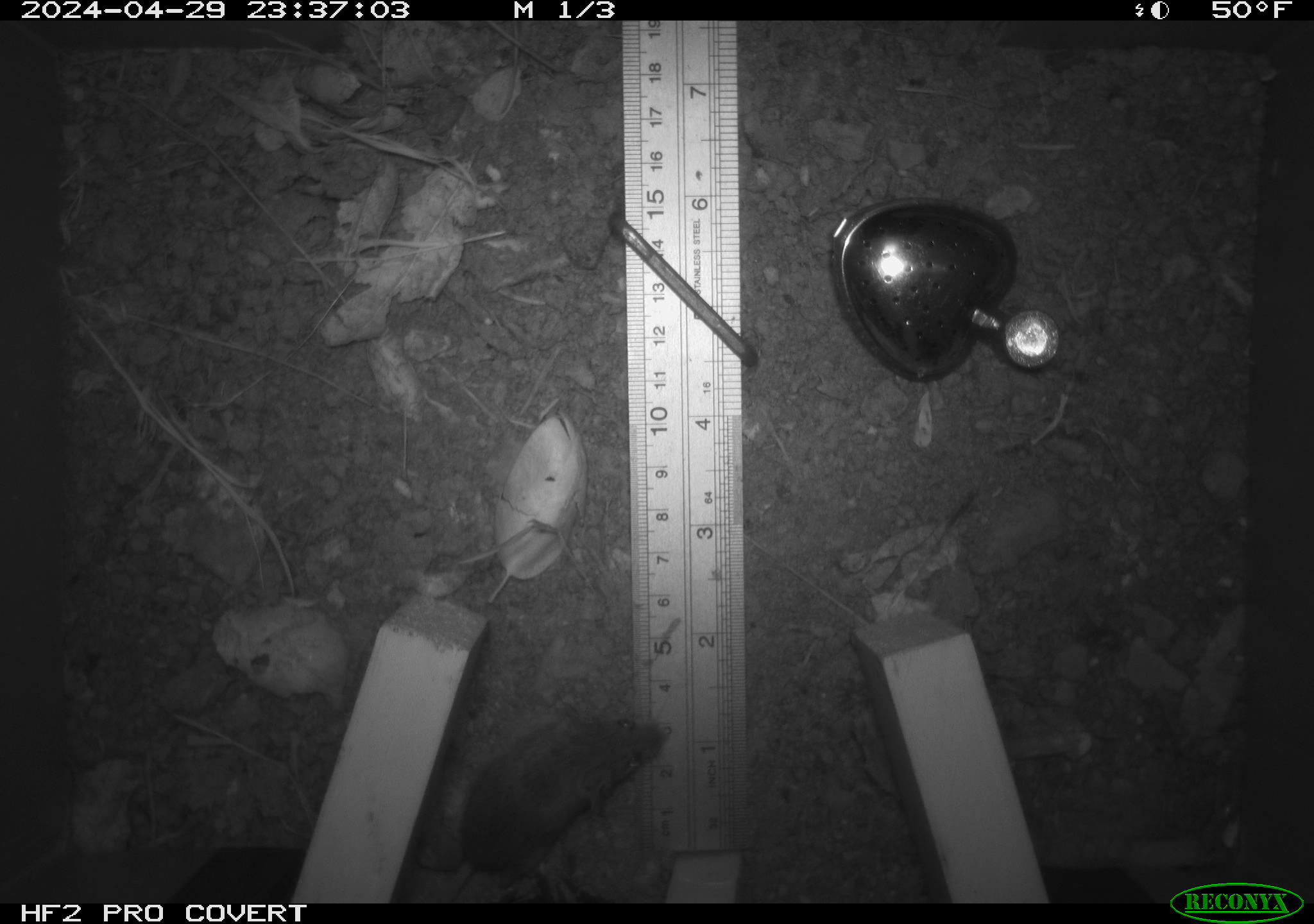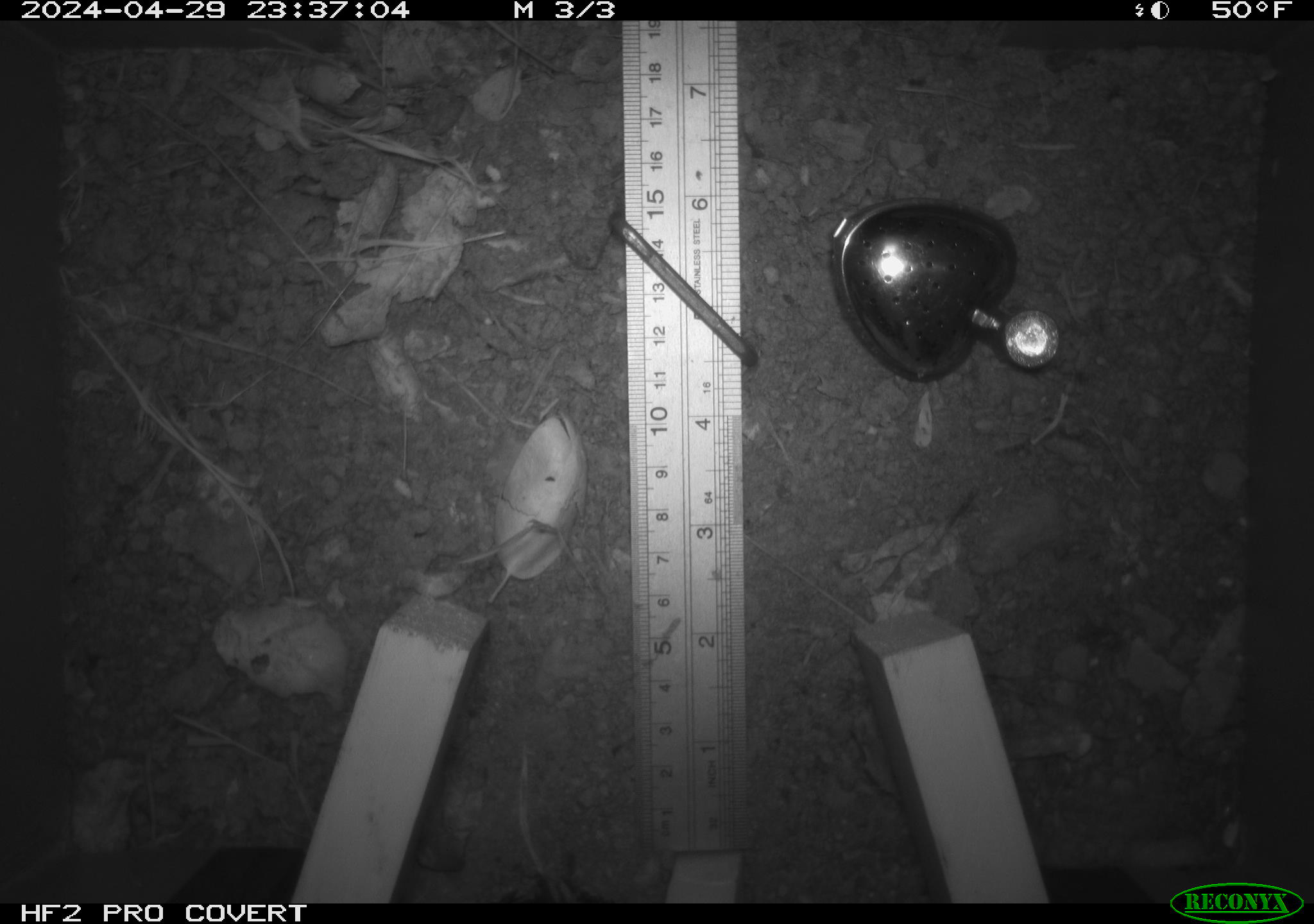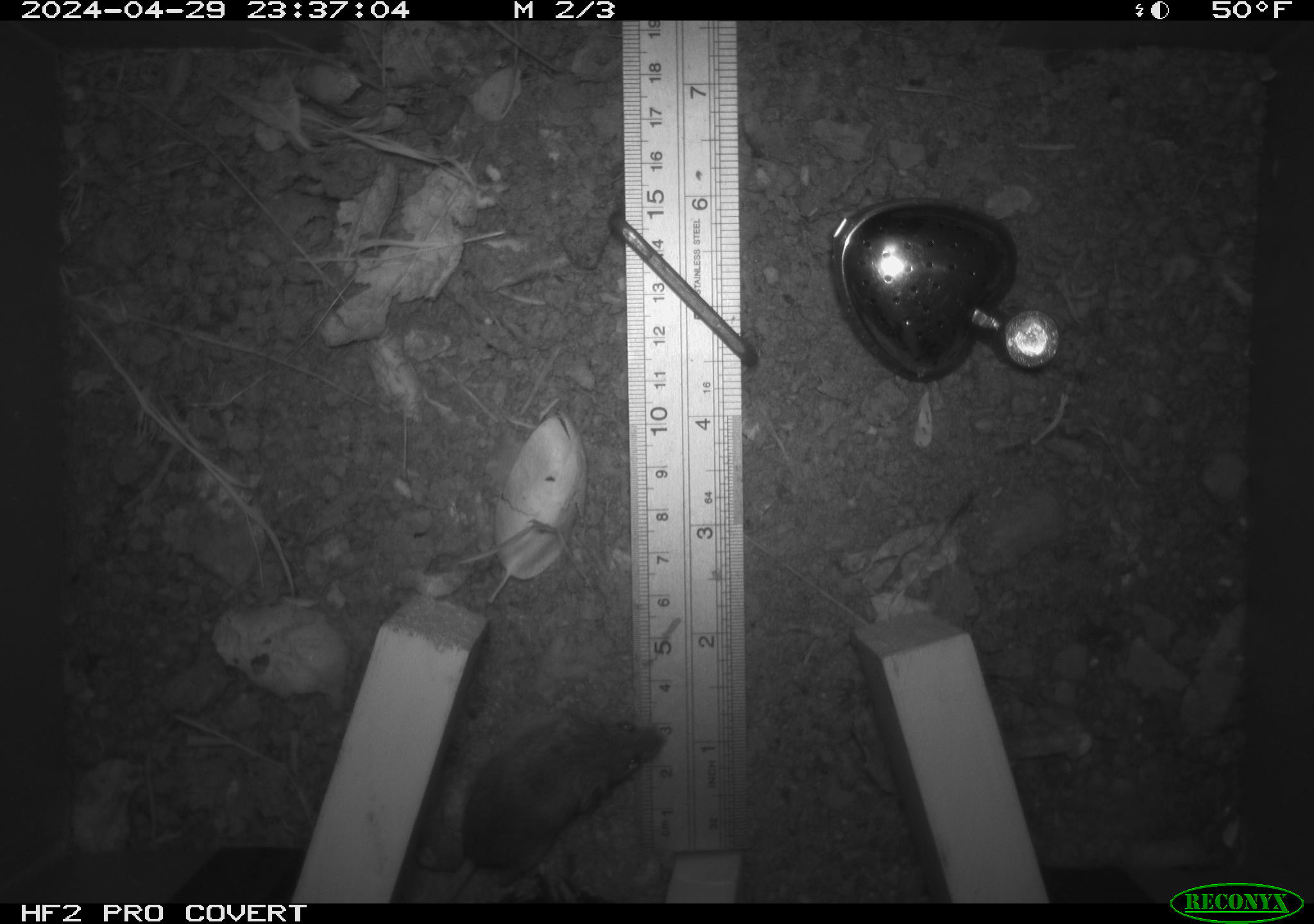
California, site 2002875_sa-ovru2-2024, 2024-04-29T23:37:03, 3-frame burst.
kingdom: Animalia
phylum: Chordata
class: Mammalia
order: Rodentia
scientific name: Rodentia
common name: rodent